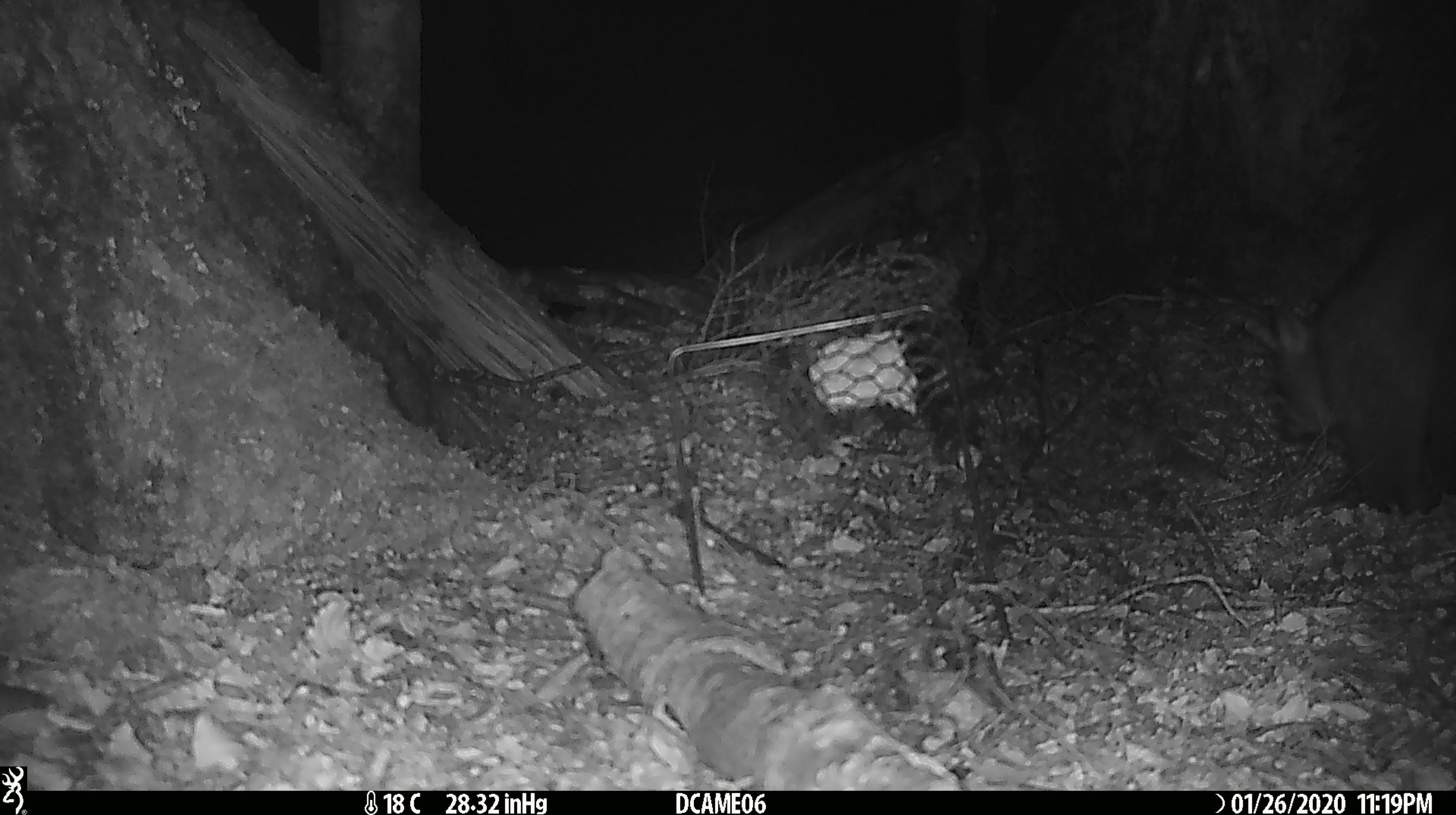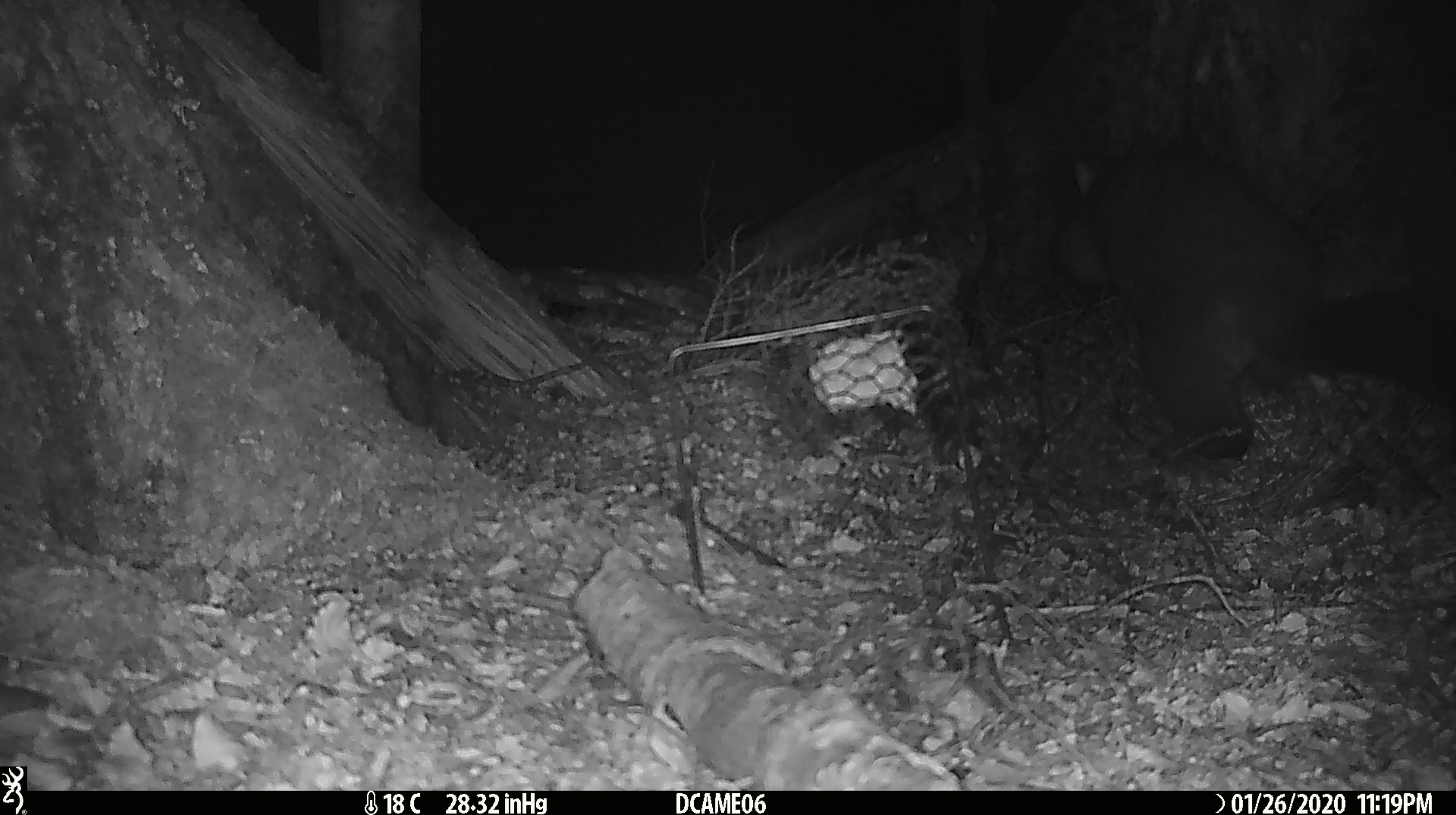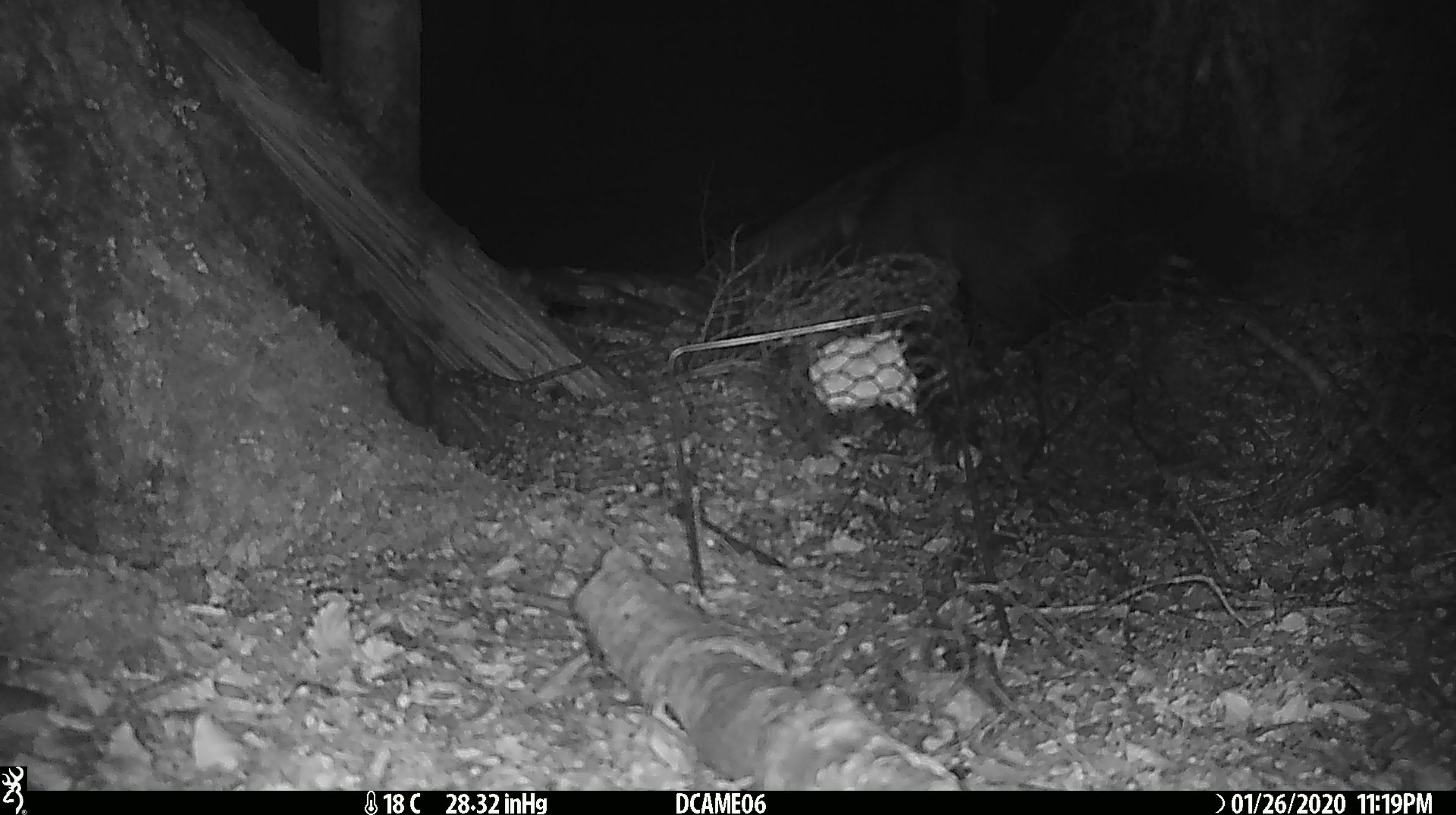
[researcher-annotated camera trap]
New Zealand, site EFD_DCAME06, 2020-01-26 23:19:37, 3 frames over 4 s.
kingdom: Animalia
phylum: Chordata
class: Mammalia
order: Diprotodontia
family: Phalangeridae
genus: Trichosurus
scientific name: Trichosurus vulpecula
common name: common brushtail possum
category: possum